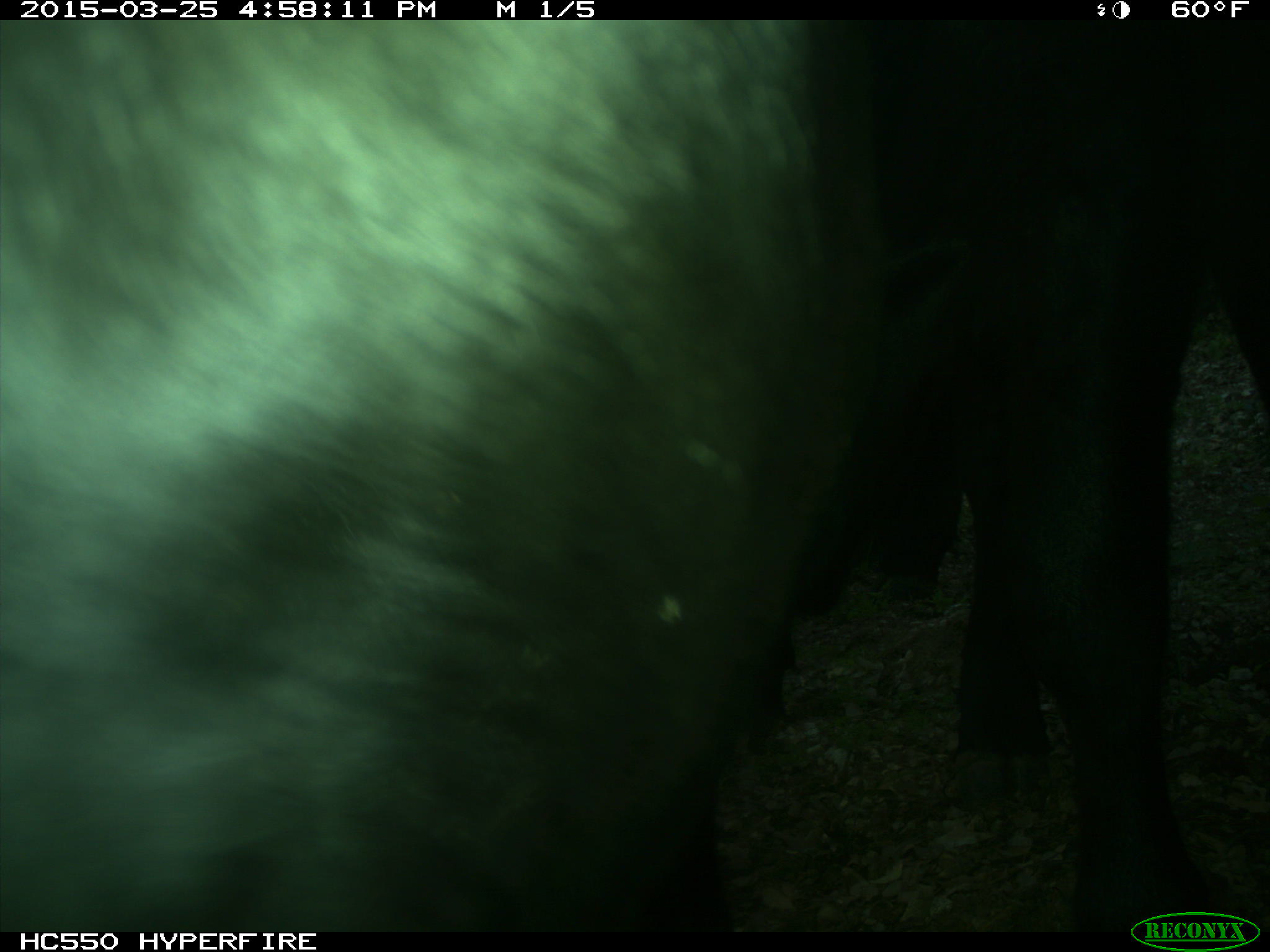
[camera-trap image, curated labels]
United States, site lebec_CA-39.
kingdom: Animalia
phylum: Chordata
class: Mammalia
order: Artiodactyla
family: Bovidae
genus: Bos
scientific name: Bos taurus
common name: domestic cow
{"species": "Bos taurus (domestic cow)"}